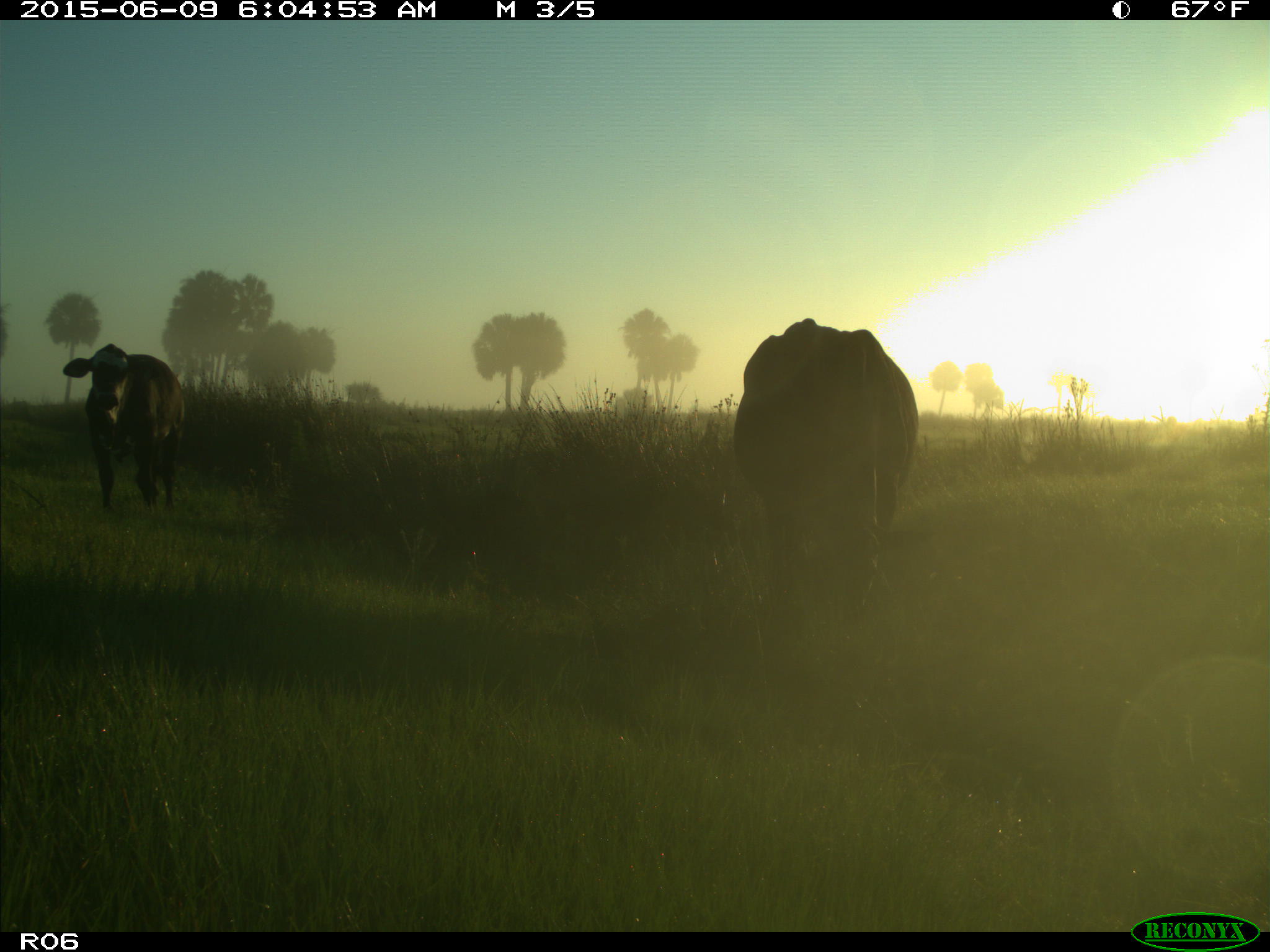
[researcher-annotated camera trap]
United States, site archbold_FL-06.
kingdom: Animalia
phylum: Chordata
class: Mammalia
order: Artiodactyla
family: Bovidae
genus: Bos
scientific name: Bos taurus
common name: domestic cow